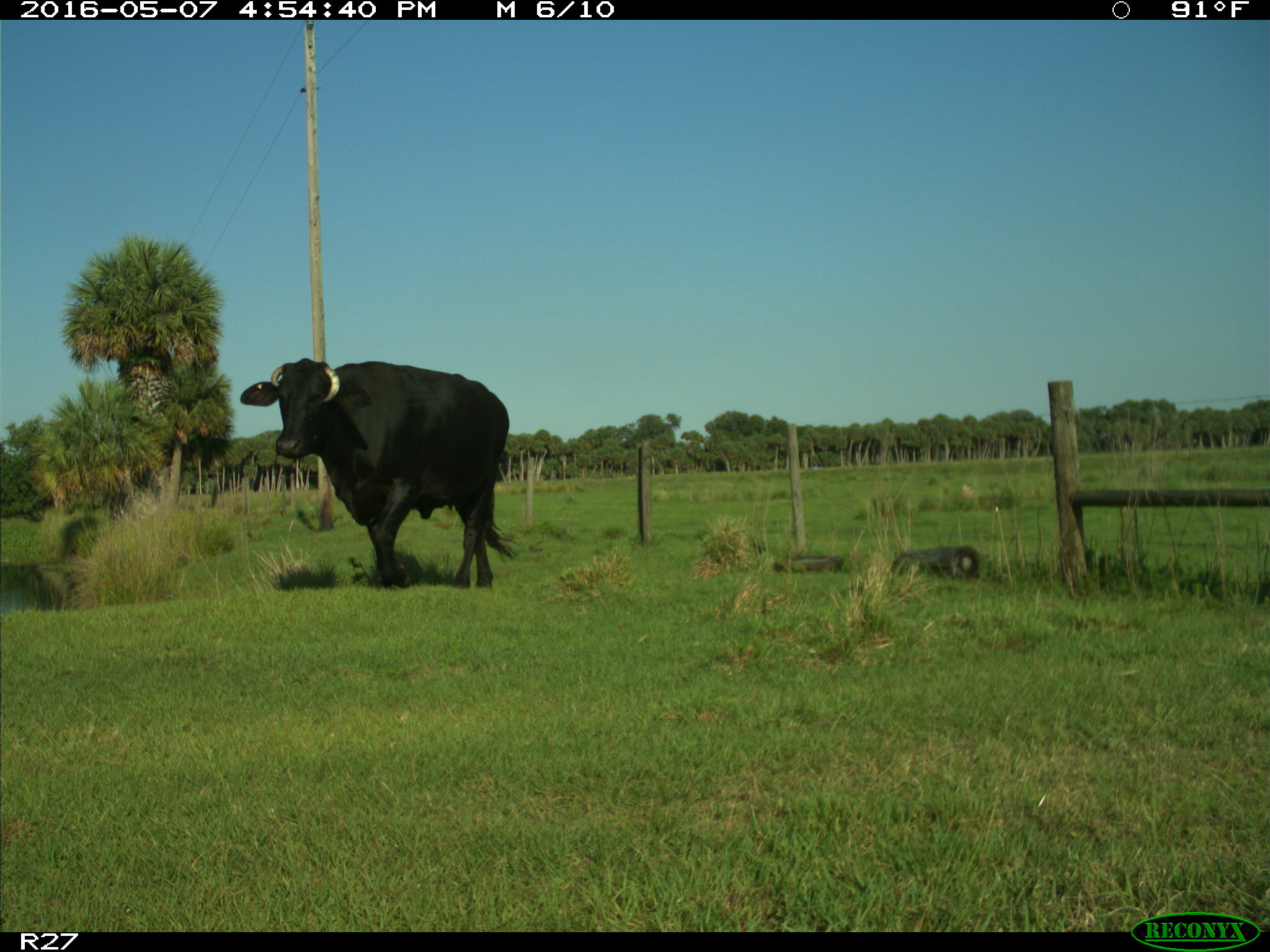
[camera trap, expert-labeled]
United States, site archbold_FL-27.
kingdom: Animalia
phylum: Chordata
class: Mammalia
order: Artiodactyla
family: Bovidae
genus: Bos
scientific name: Bos taurus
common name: domestic cow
Bos taurus (domestic cow).